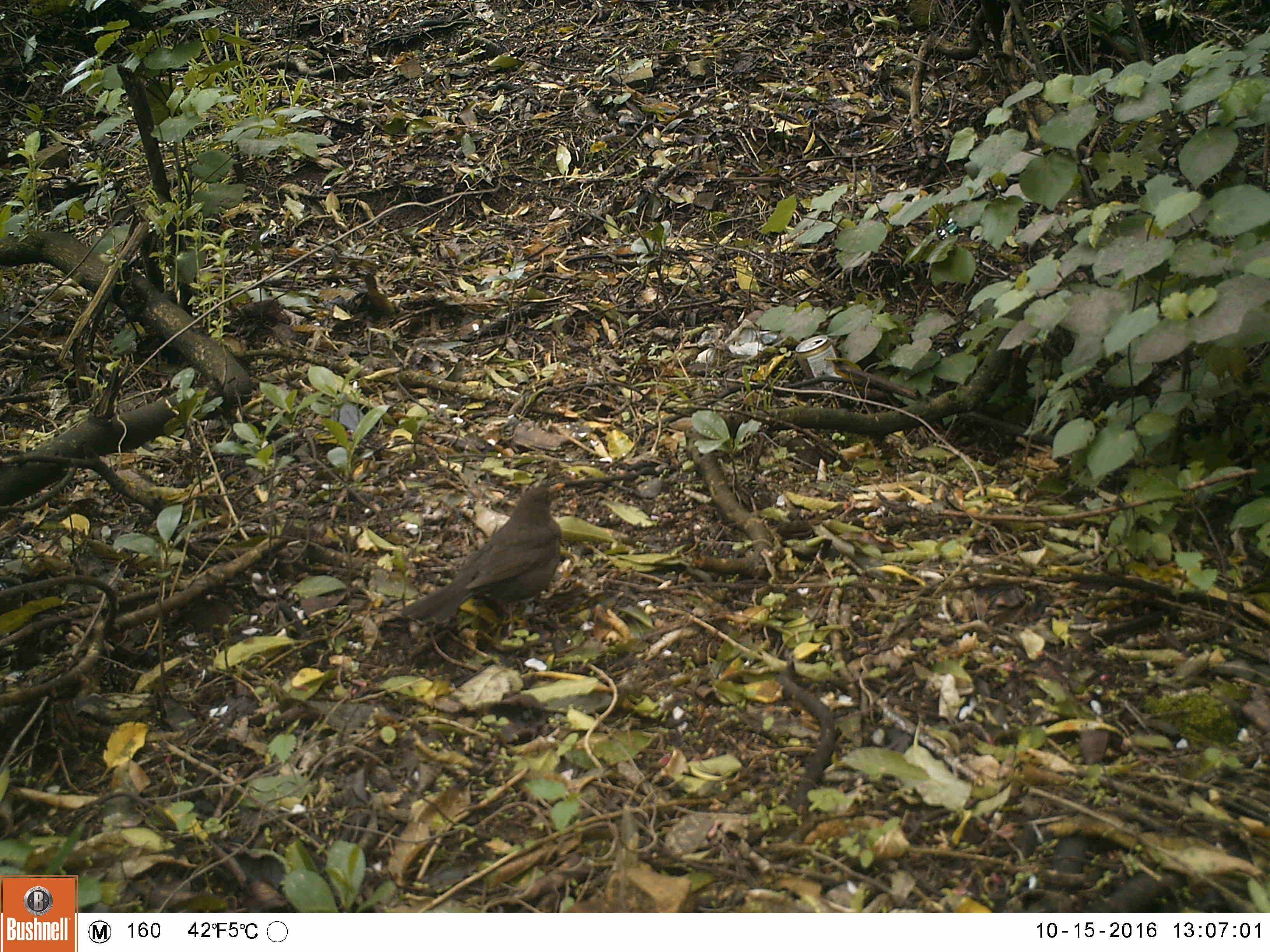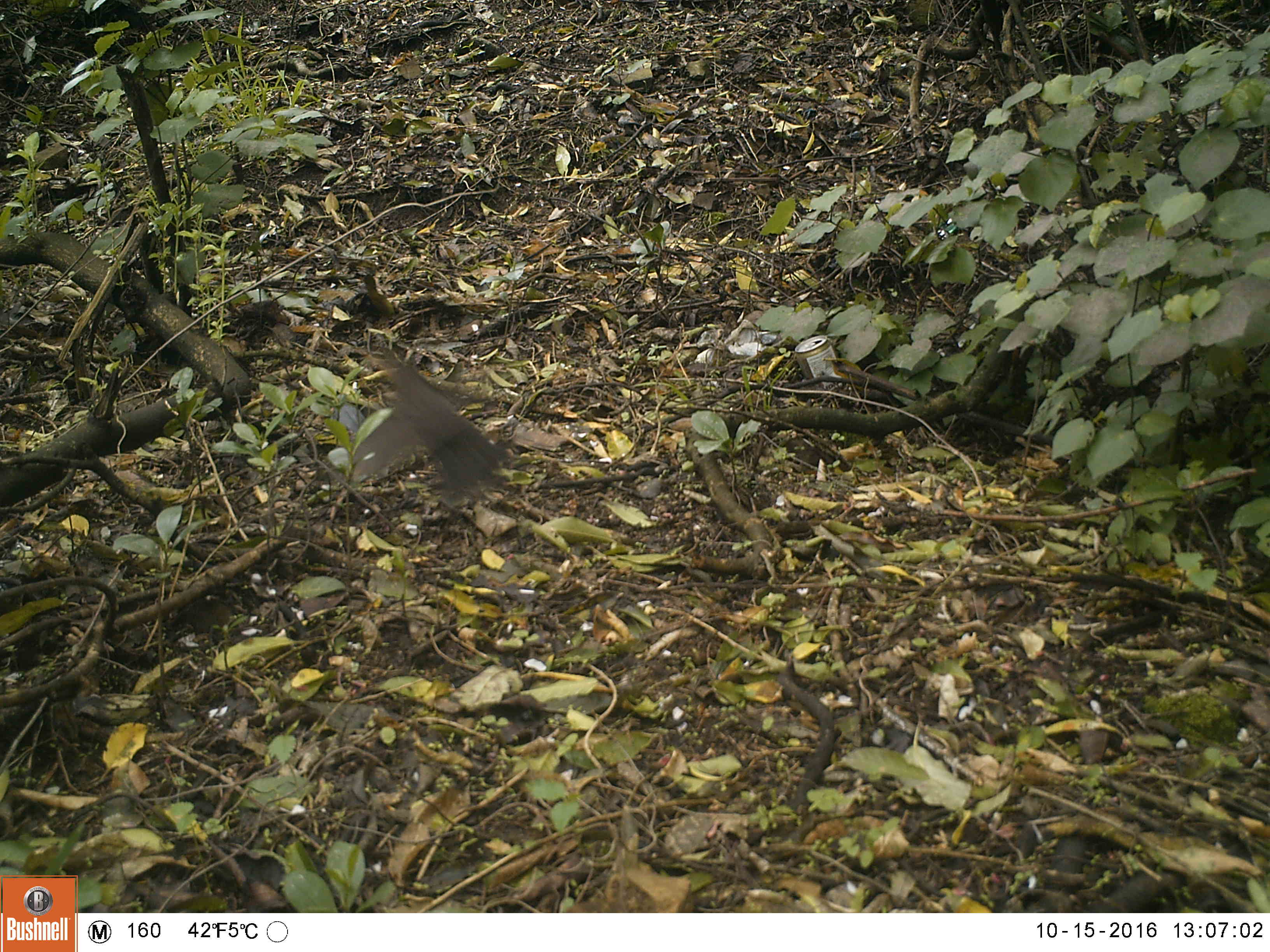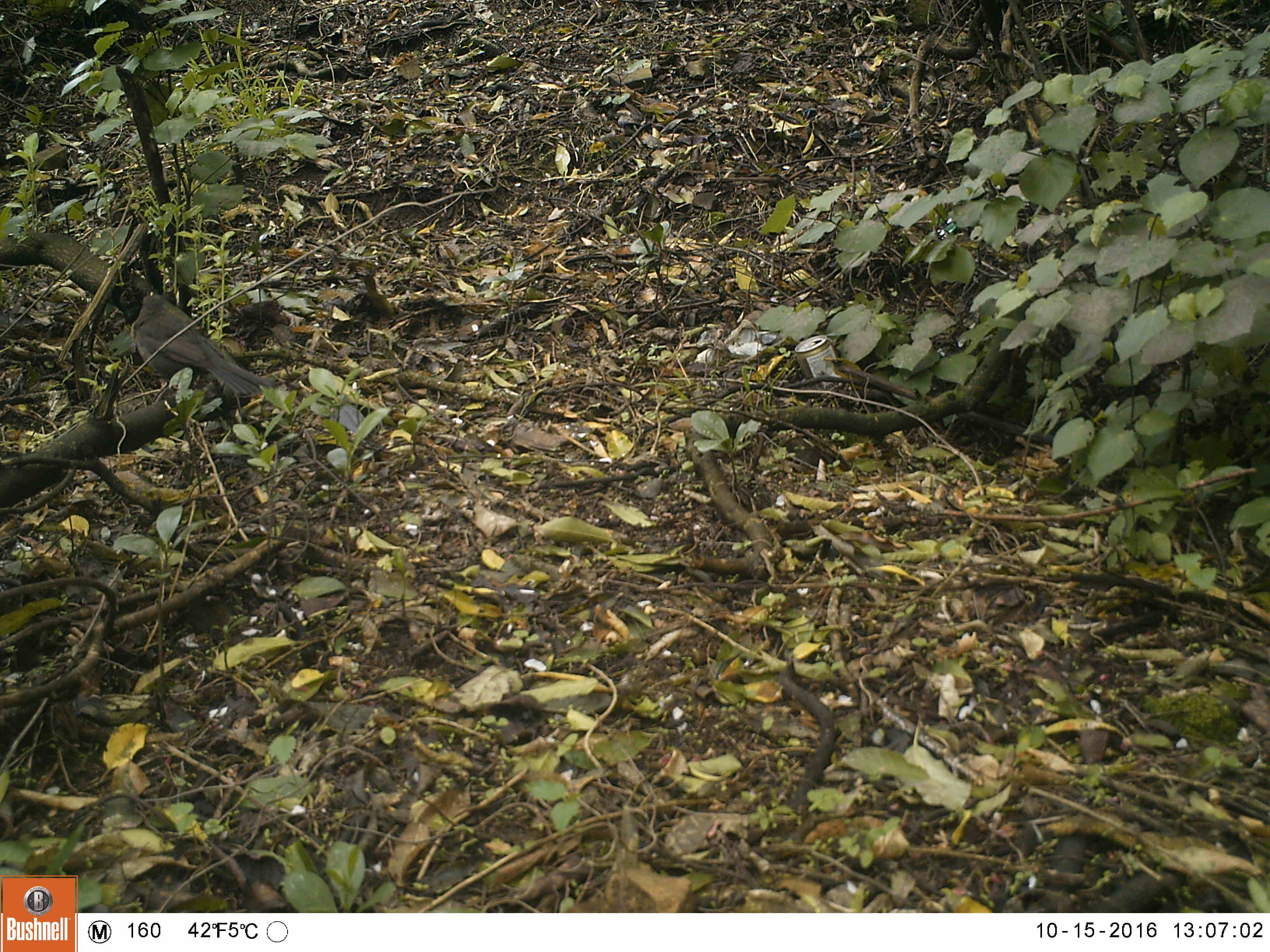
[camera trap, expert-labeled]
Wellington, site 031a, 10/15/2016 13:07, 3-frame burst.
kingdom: Animalia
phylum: Chordata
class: Aves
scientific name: Aves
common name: bird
Bird (Aves).